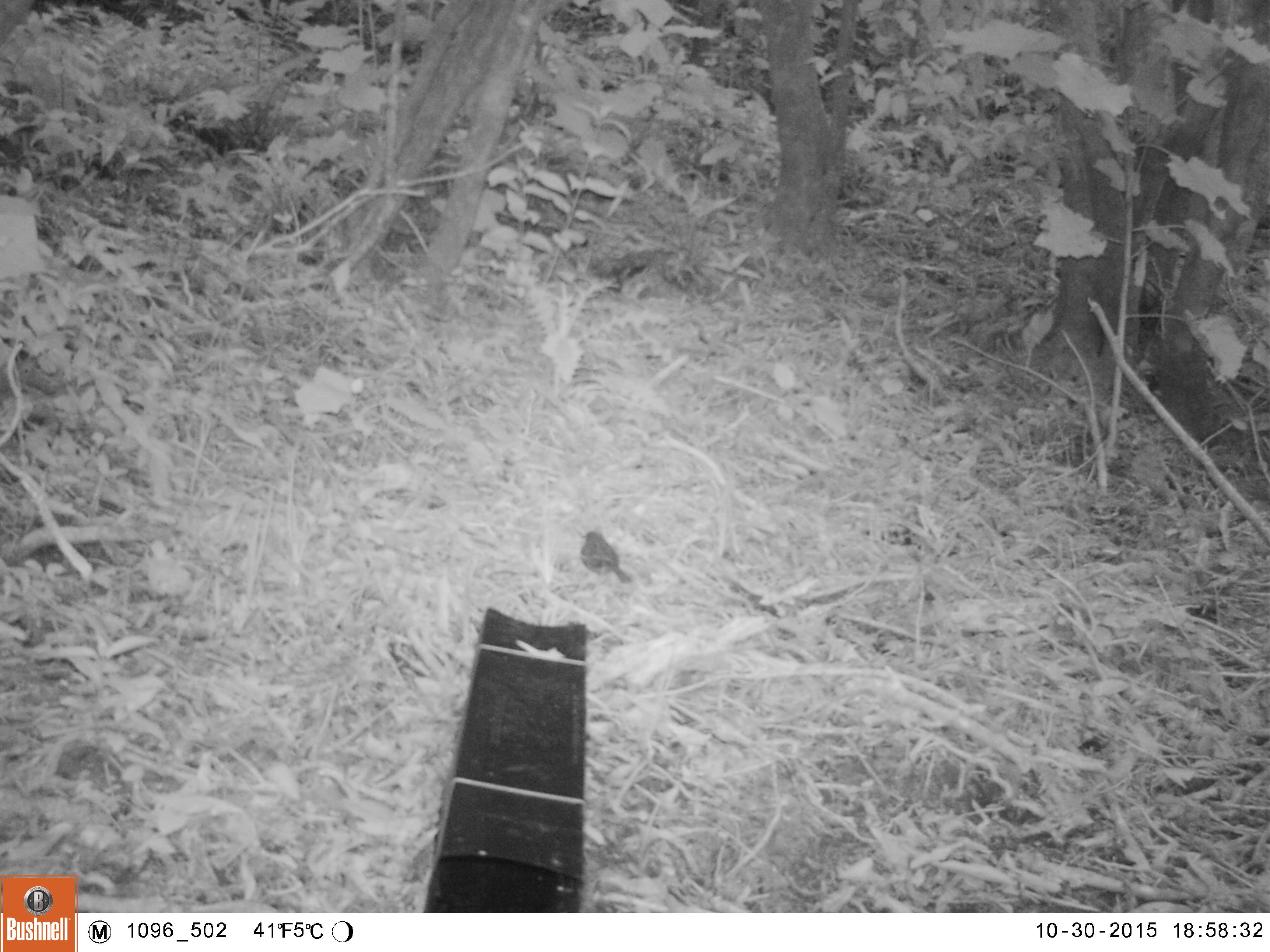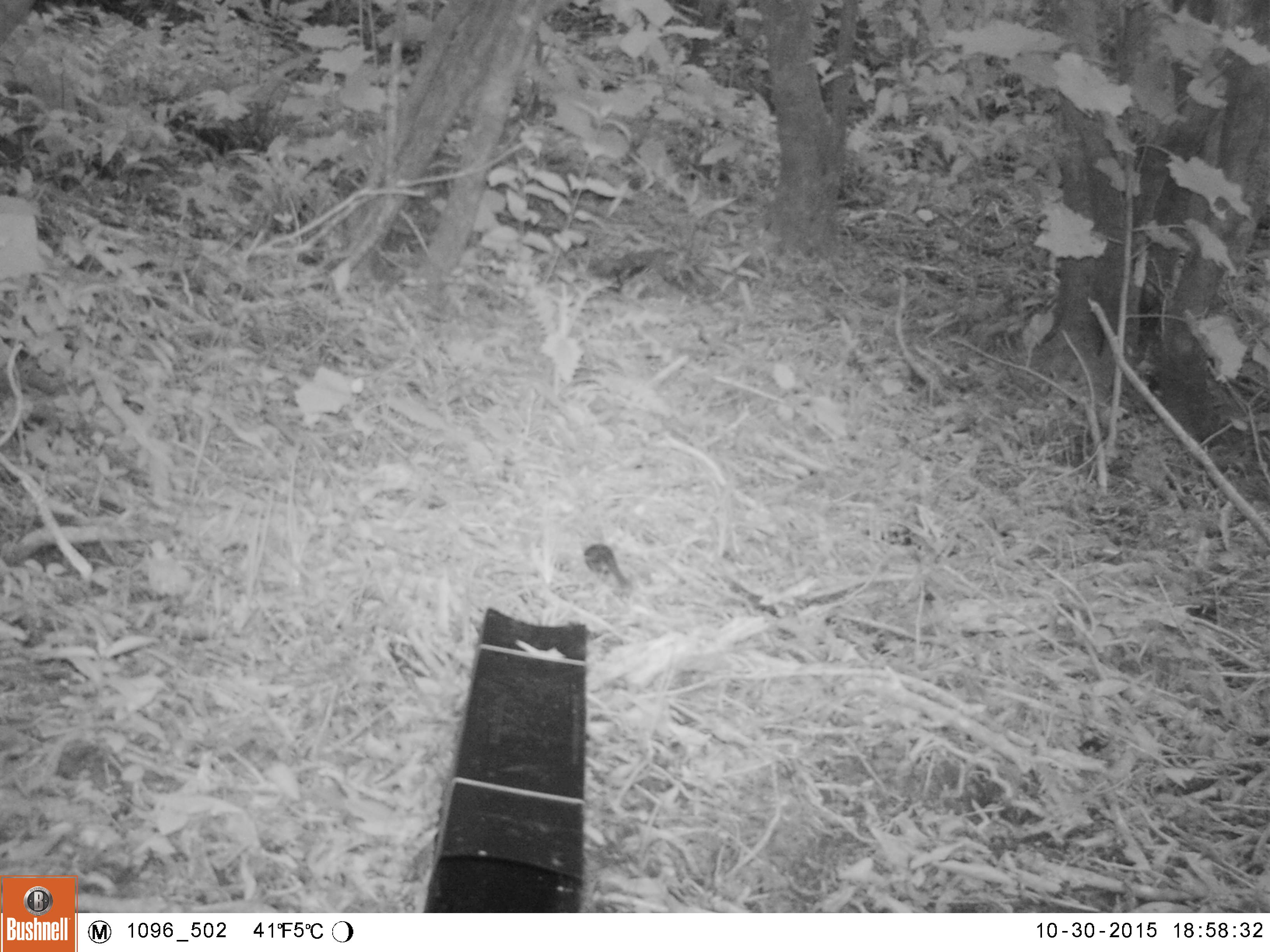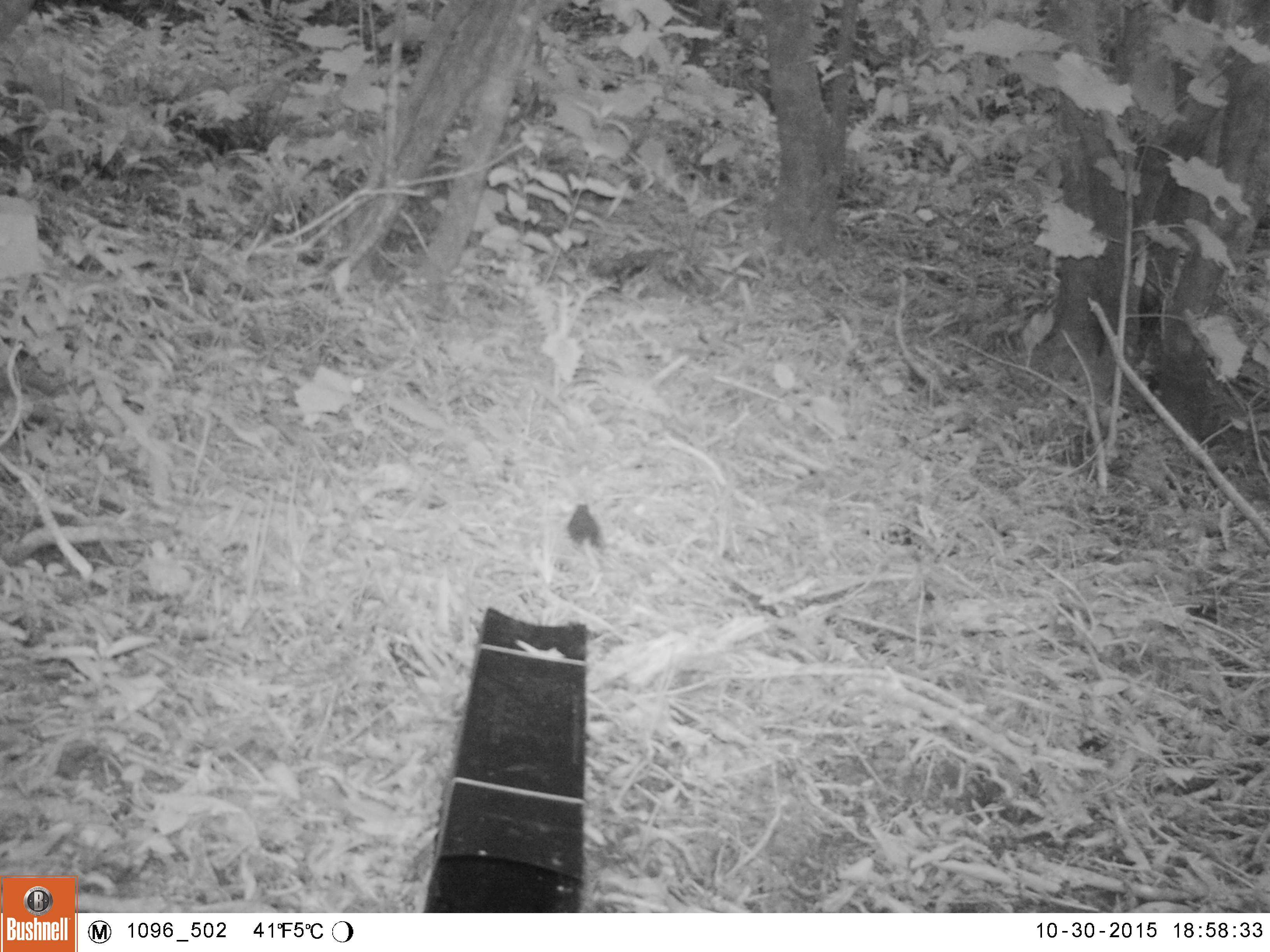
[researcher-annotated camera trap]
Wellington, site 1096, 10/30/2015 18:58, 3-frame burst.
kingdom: Animalia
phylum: Chordata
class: Aves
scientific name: Aves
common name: bird